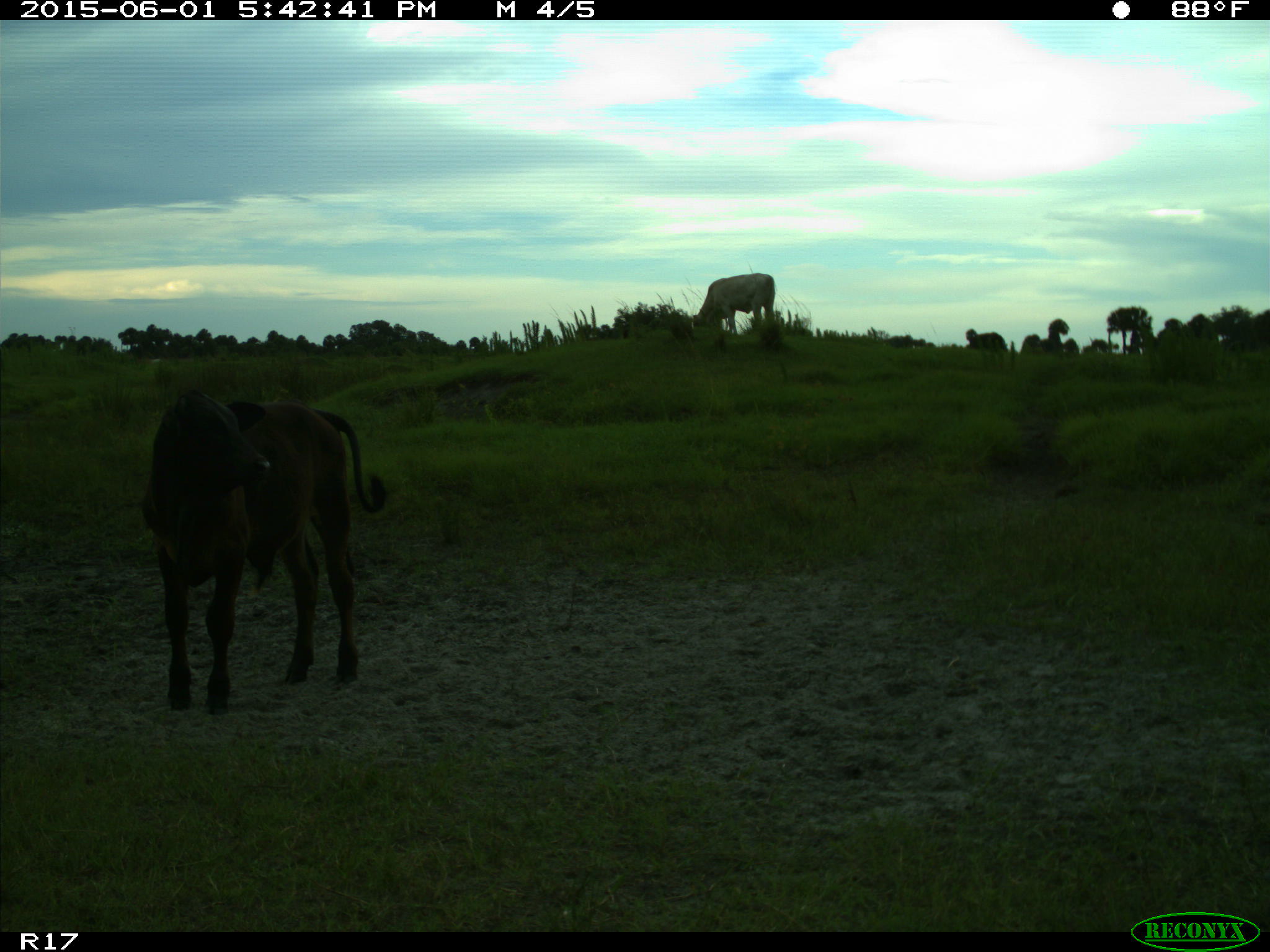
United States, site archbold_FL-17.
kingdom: Animalia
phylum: Chordata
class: Mammalia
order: Artiodactyla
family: Bovidae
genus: Bos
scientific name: Bos taurus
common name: domestic cow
Bos taurus (domestic cow).